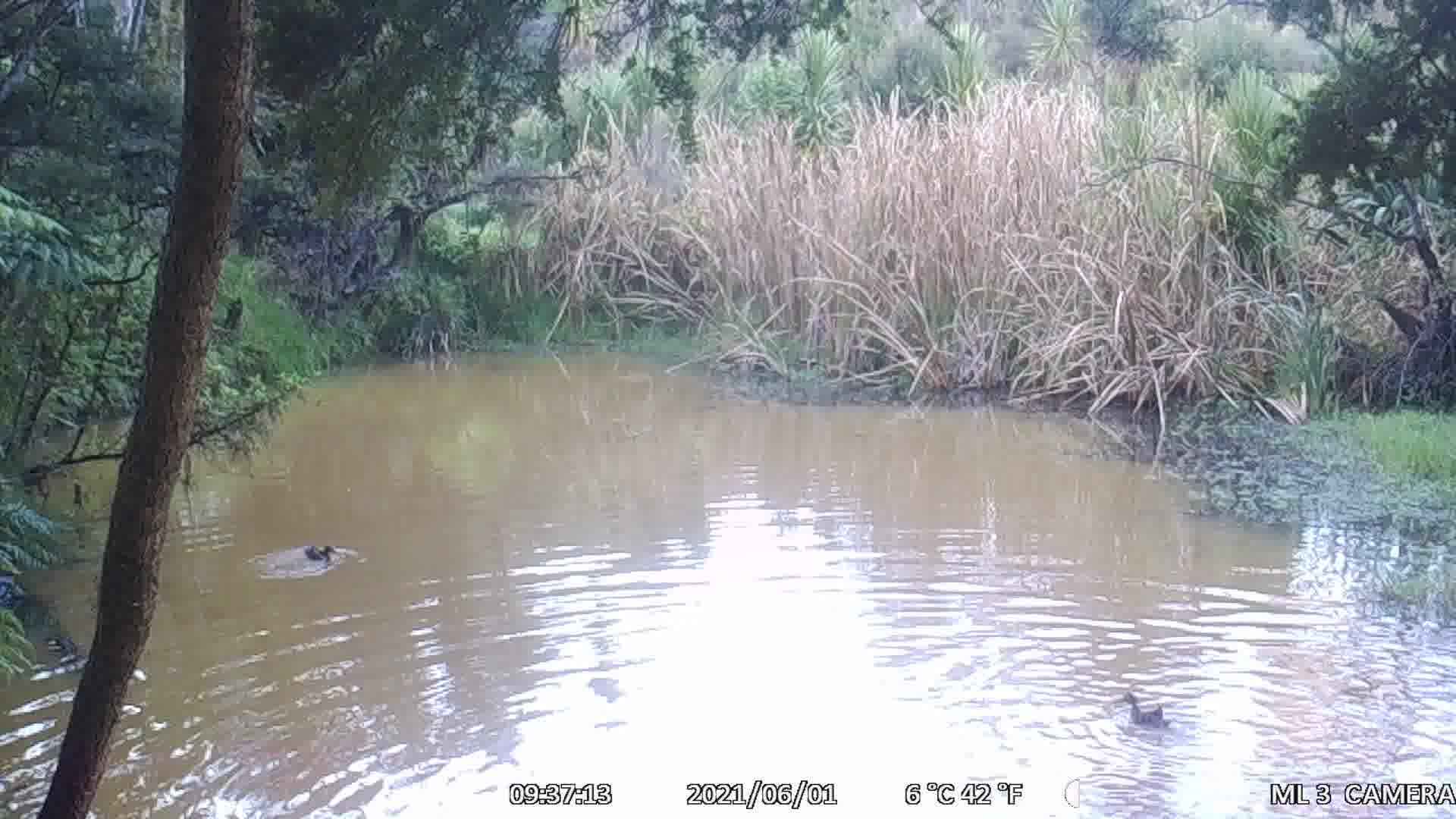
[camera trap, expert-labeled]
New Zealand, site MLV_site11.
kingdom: Animalia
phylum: Chordata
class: Aves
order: Anseriformes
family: Anatidae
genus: Anas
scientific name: Anas chlorotis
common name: brown teal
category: pateke